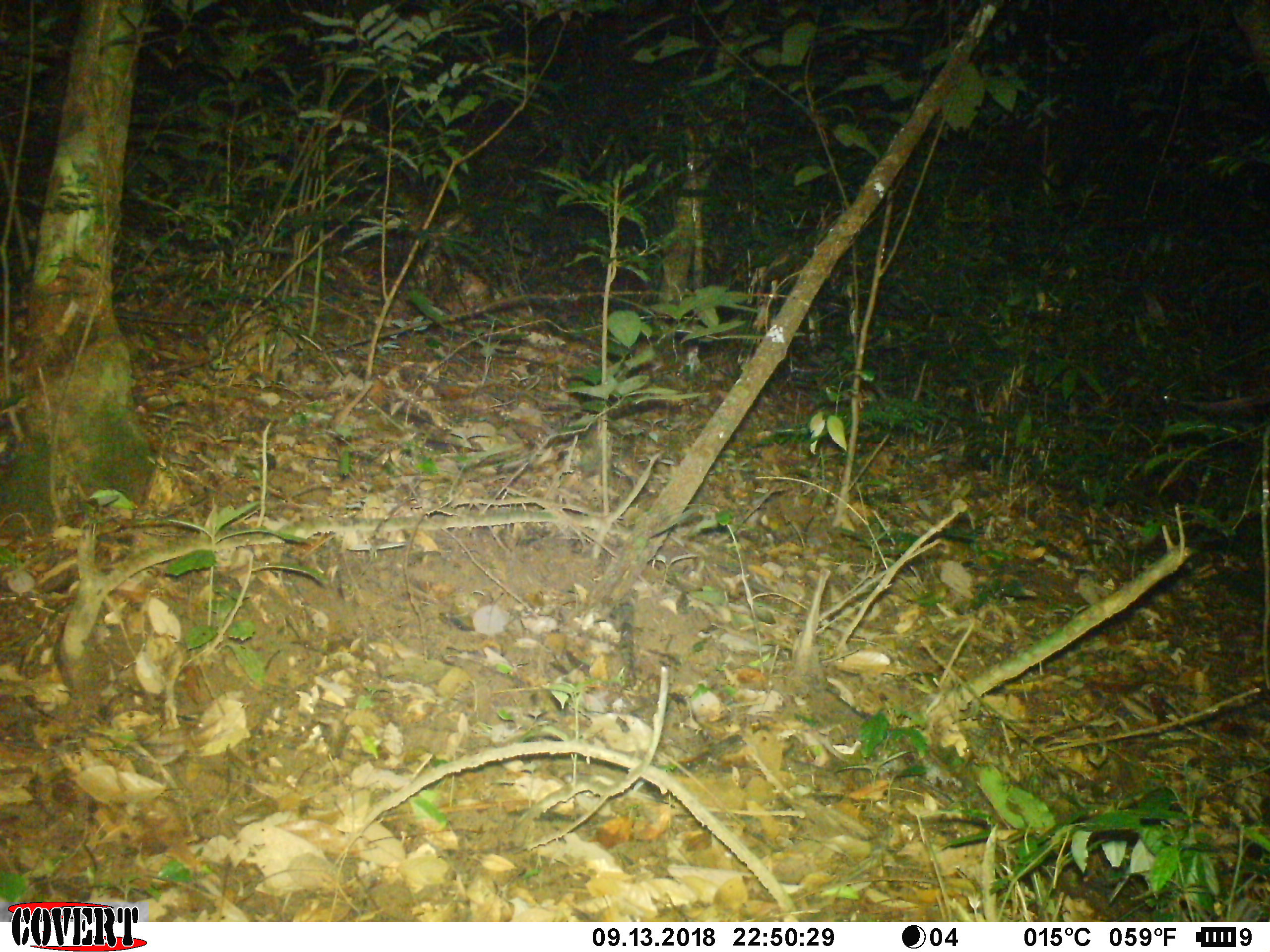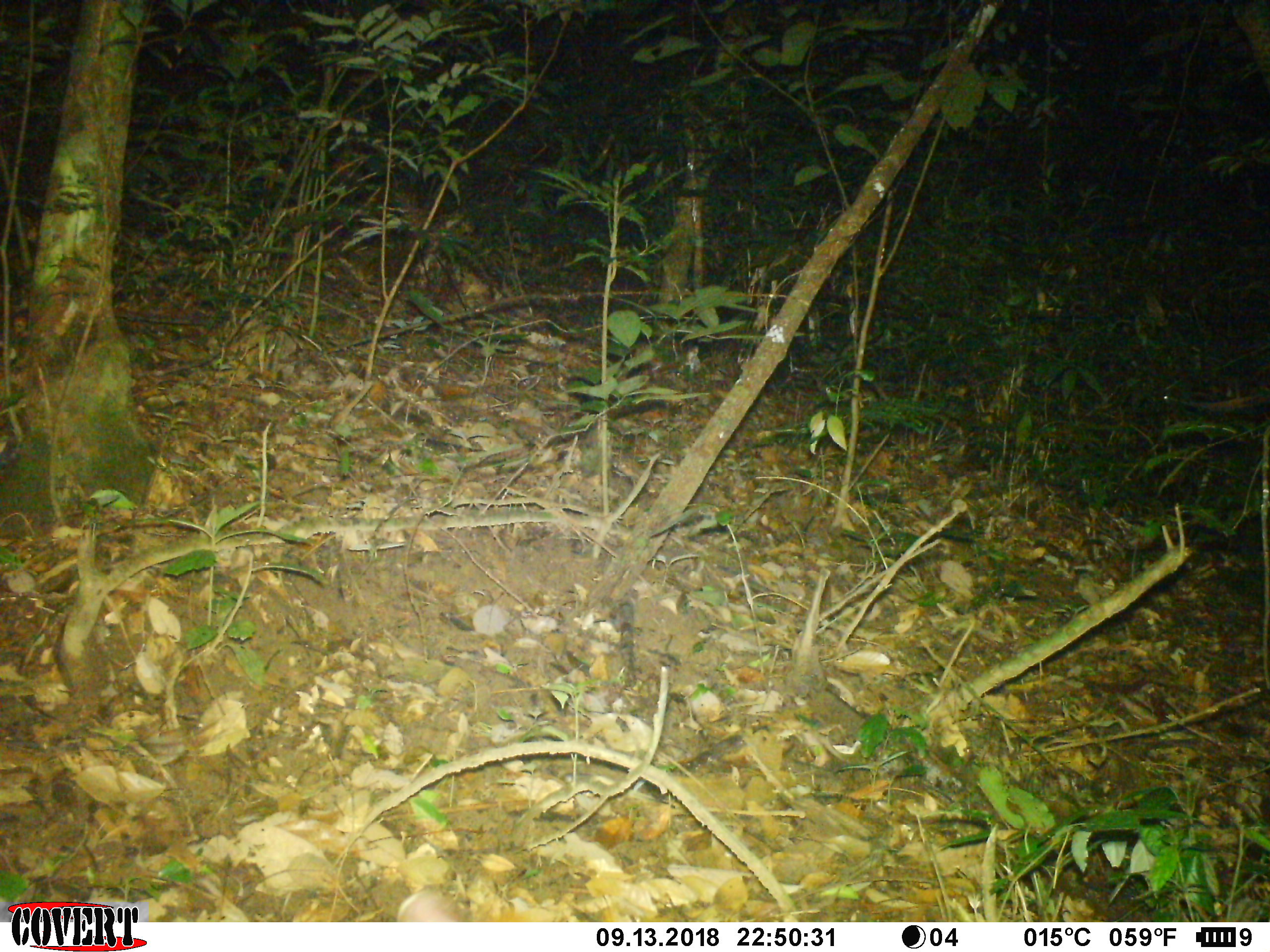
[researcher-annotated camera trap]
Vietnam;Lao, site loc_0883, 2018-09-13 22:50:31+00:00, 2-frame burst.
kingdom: Animalia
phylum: Chordata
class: Mammalia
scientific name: Mammalia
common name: mammal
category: unidentified mammal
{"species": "unidentified mammal (mammal) (Mammalia)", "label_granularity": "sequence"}